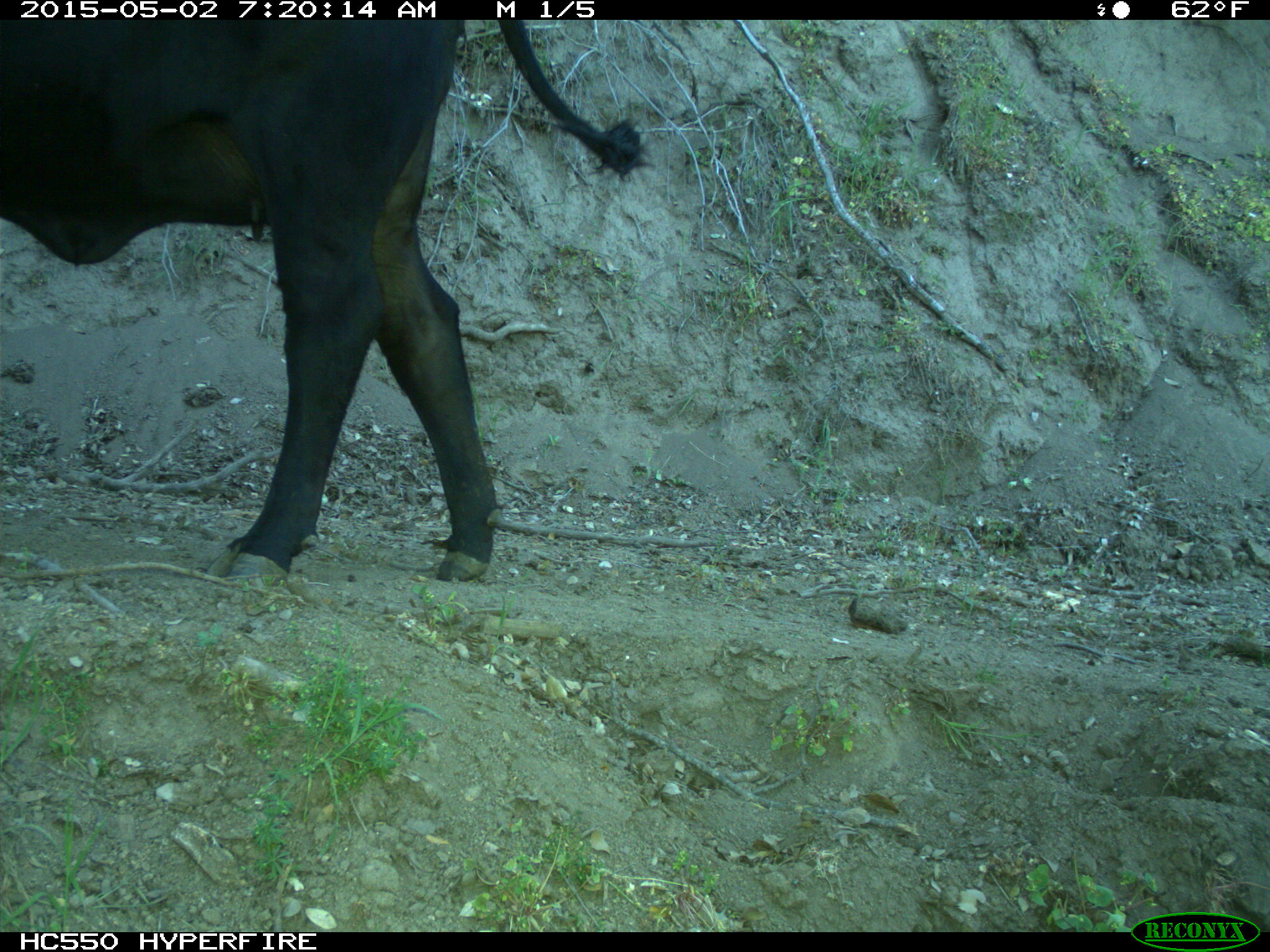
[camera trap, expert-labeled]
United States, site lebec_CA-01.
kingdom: Animalia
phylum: Chordata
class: Mammalia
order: Artiodactyla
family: Bovidae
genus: Bos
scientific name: Bos taurus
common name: domestic cow